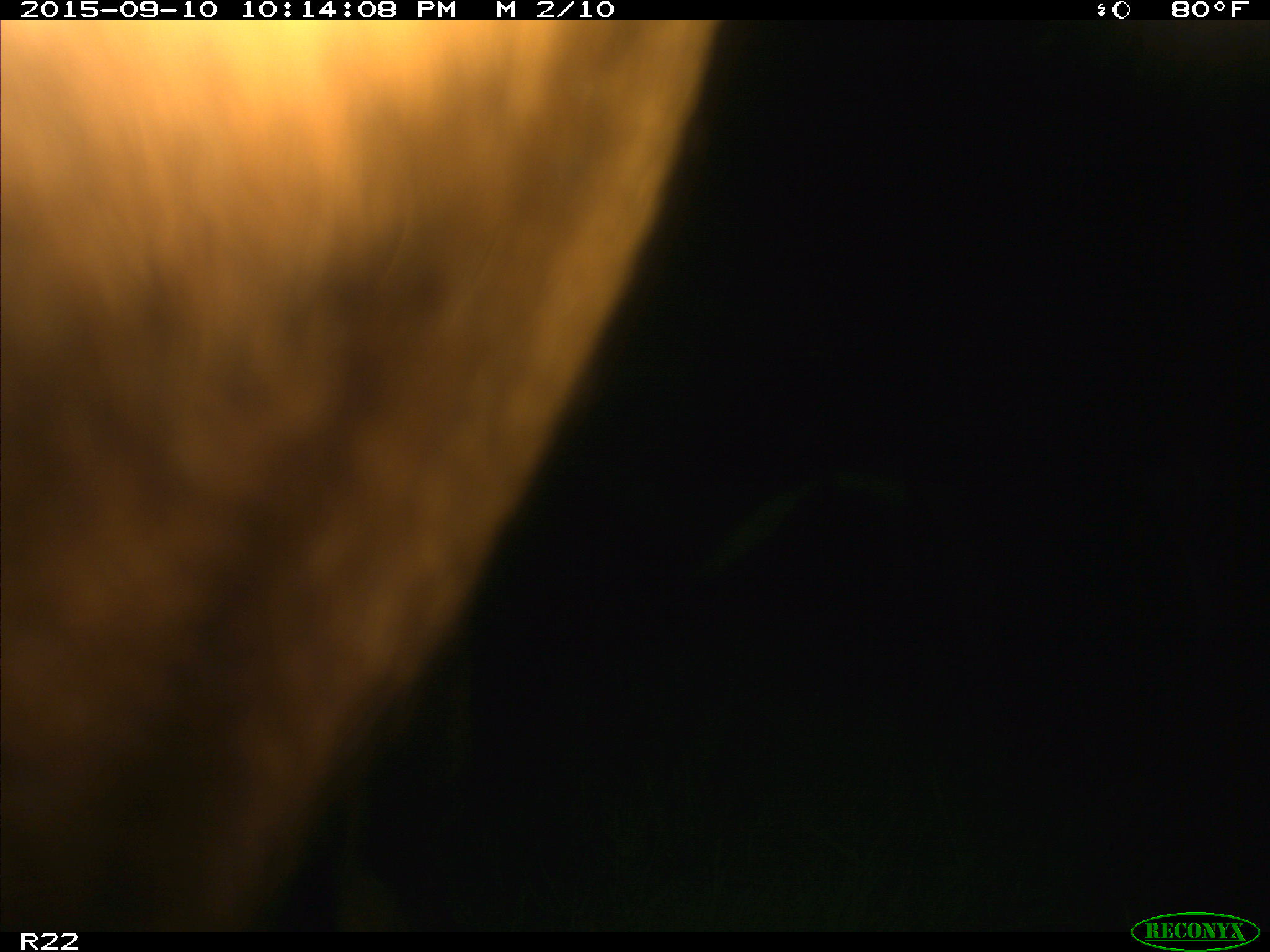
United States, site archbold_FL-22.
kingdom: Animalia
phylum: Chordata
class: Mammalia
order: Artiodactyla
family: Bovidae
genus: Bos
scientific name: Bos taurus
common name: domestic cow